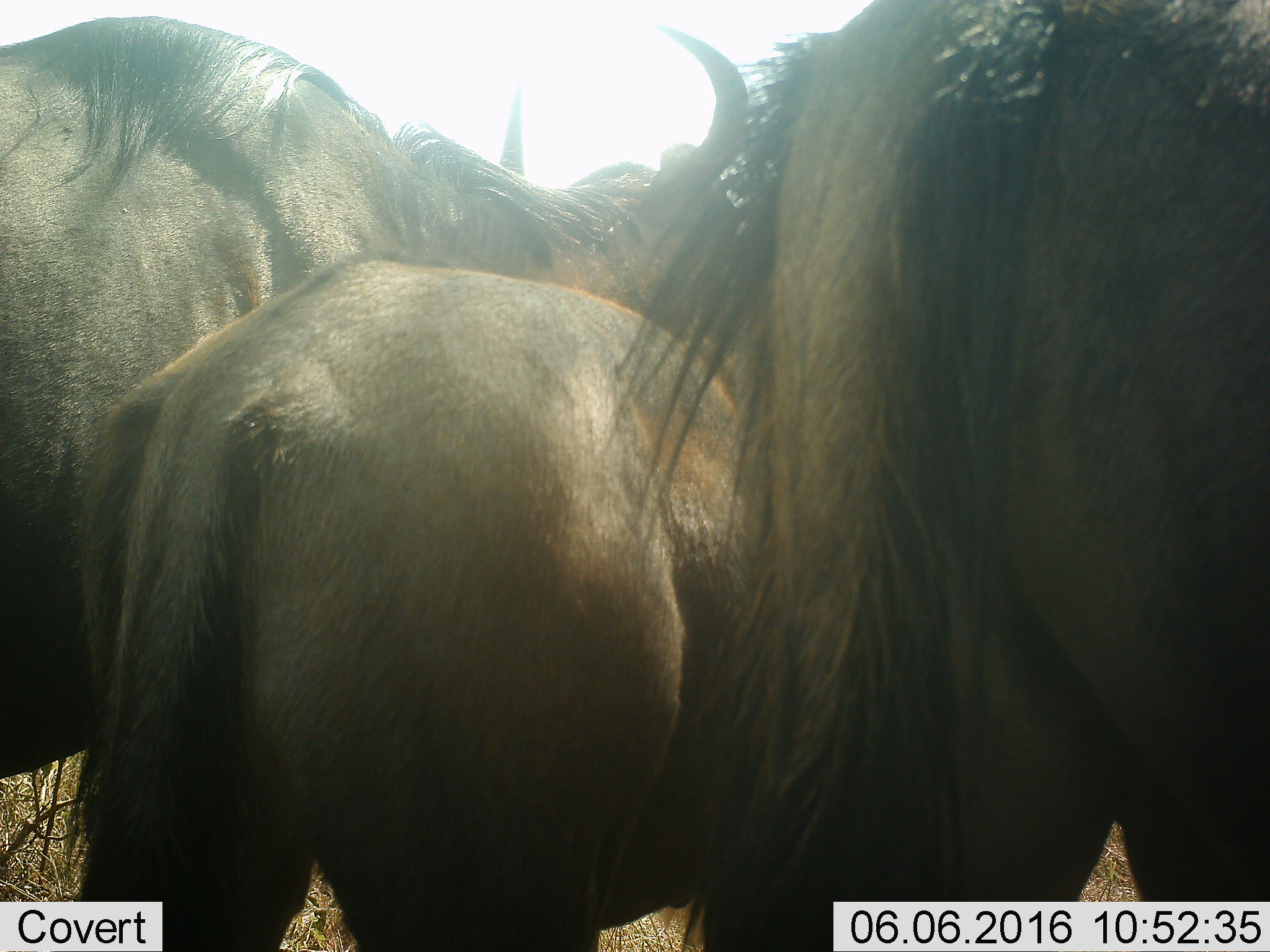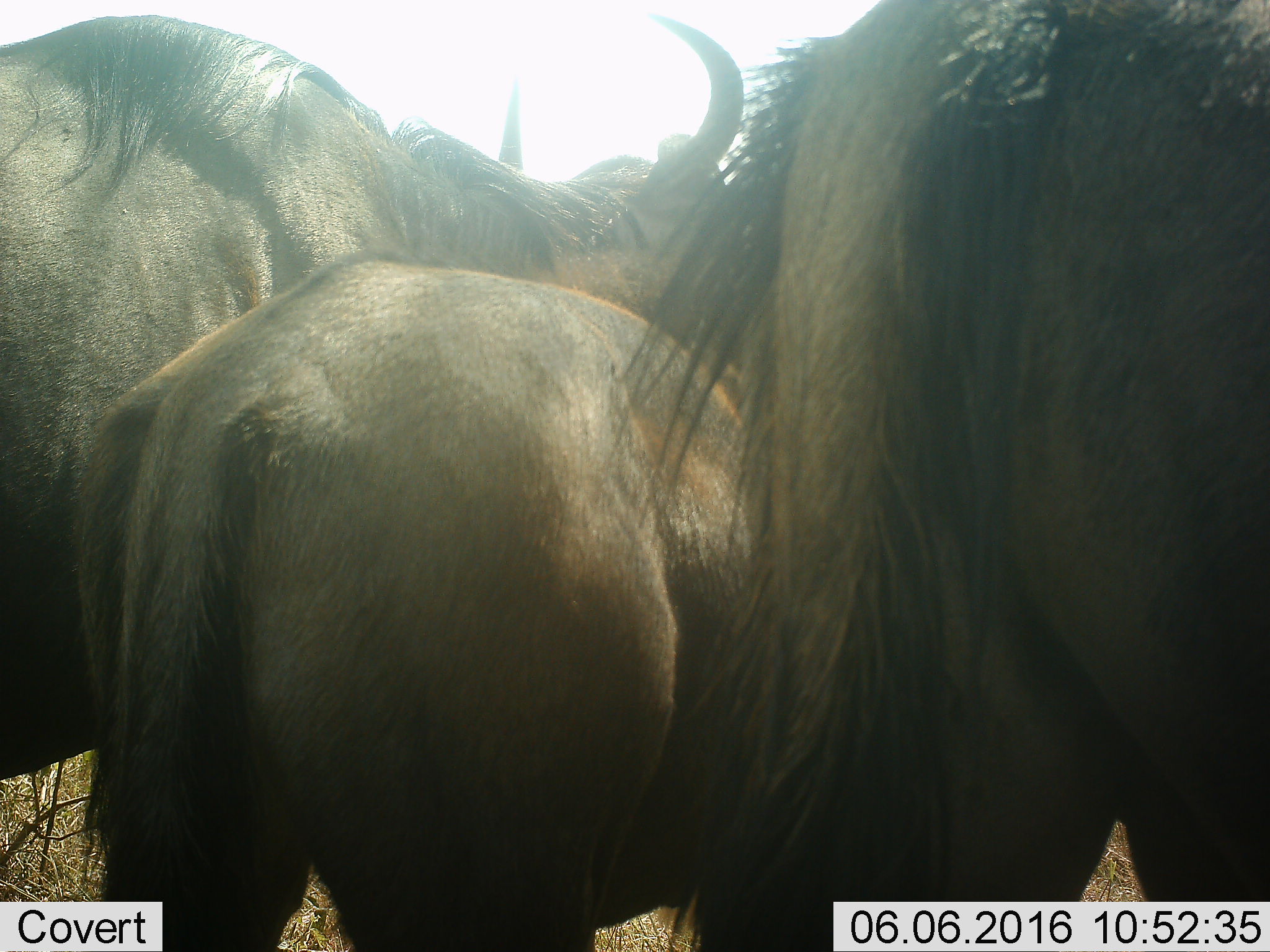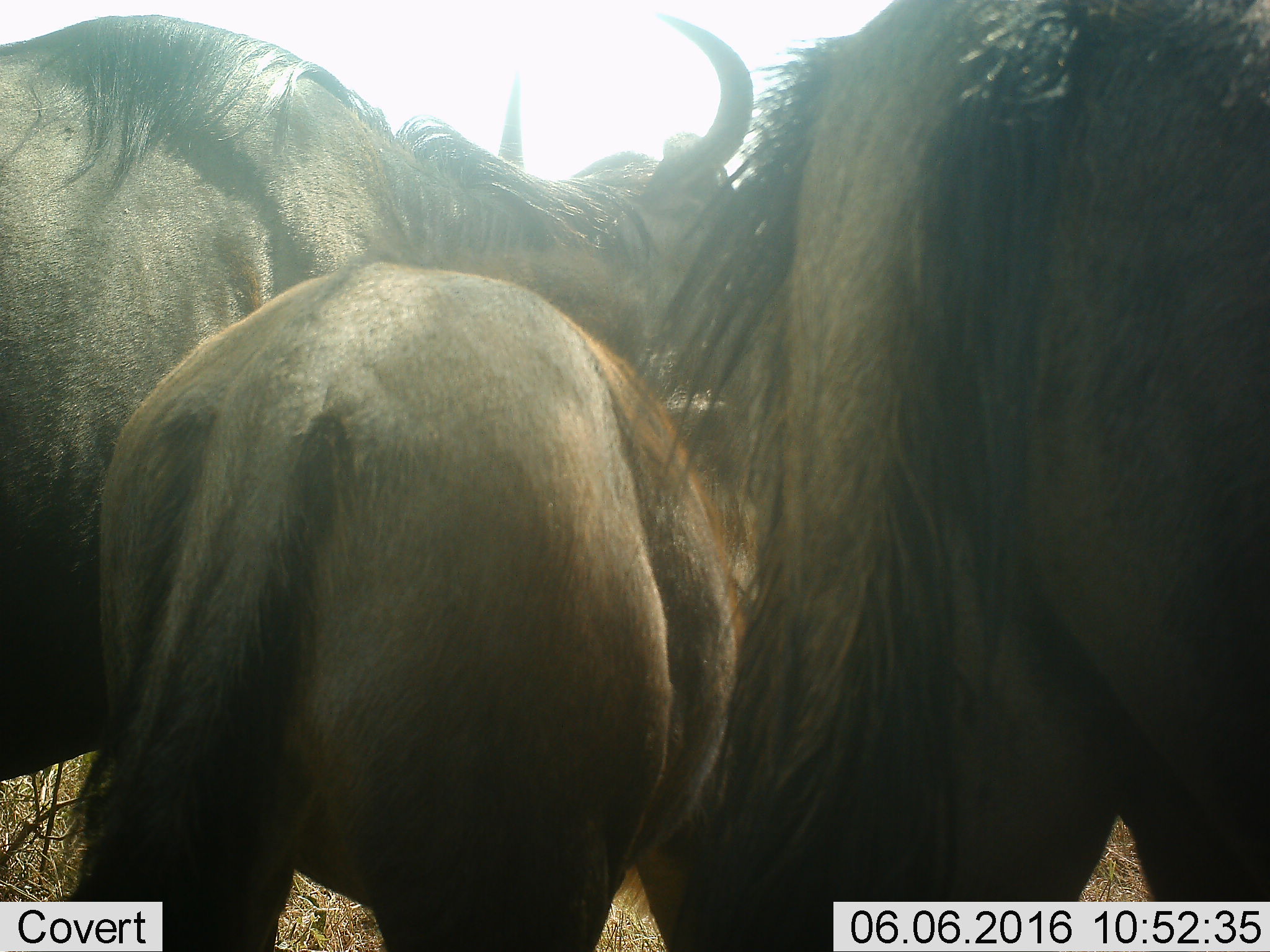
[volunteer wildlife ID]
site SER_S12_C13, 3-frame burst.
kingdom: Animalia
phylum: Chordata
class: Mammalia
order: Artiodactyla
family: Bovidae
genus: Connochaetes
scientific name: Connochaetes taurinus taurinus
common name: blue wildebeest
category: wildebeestblue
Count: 3.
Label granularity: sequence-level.